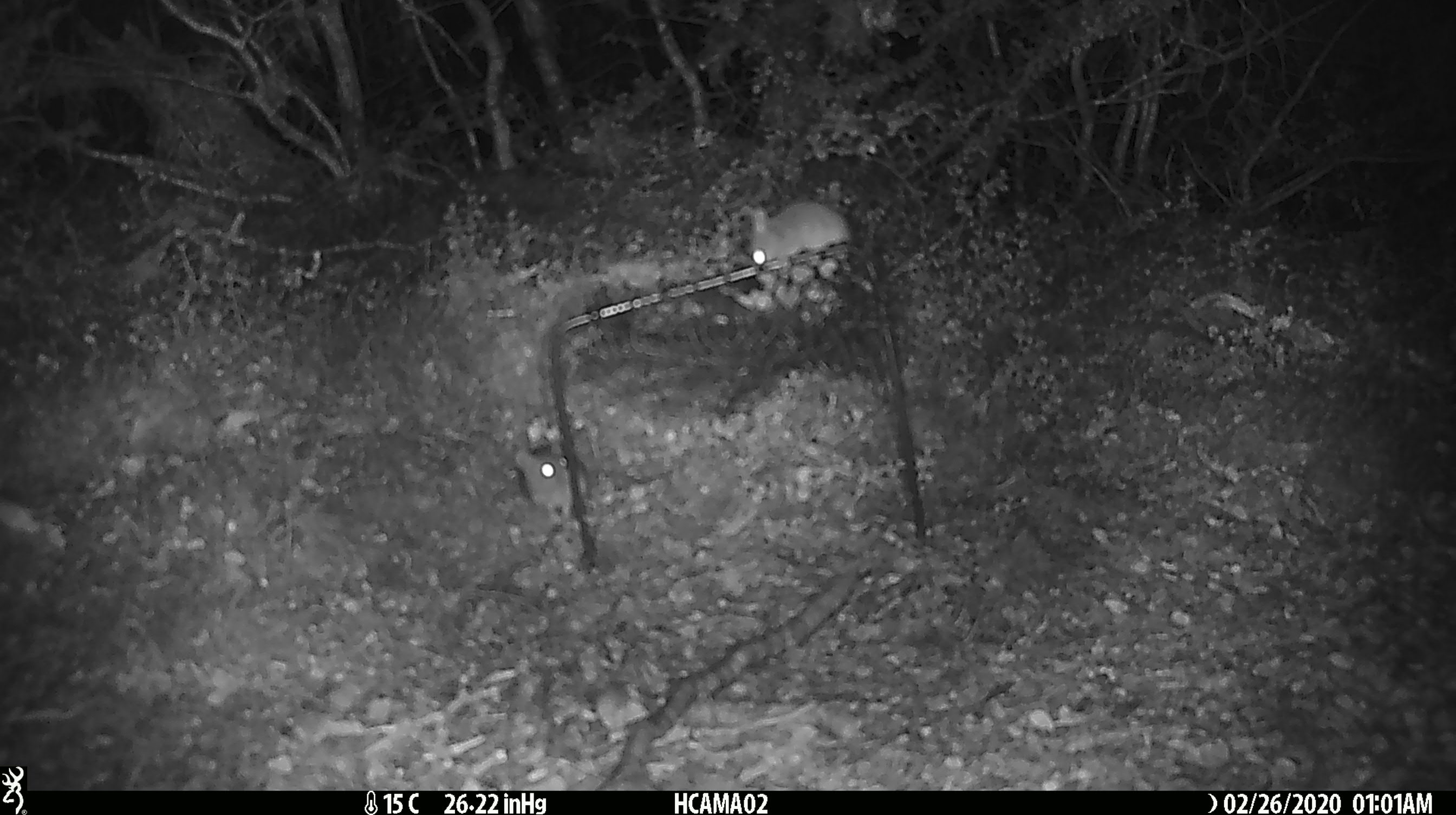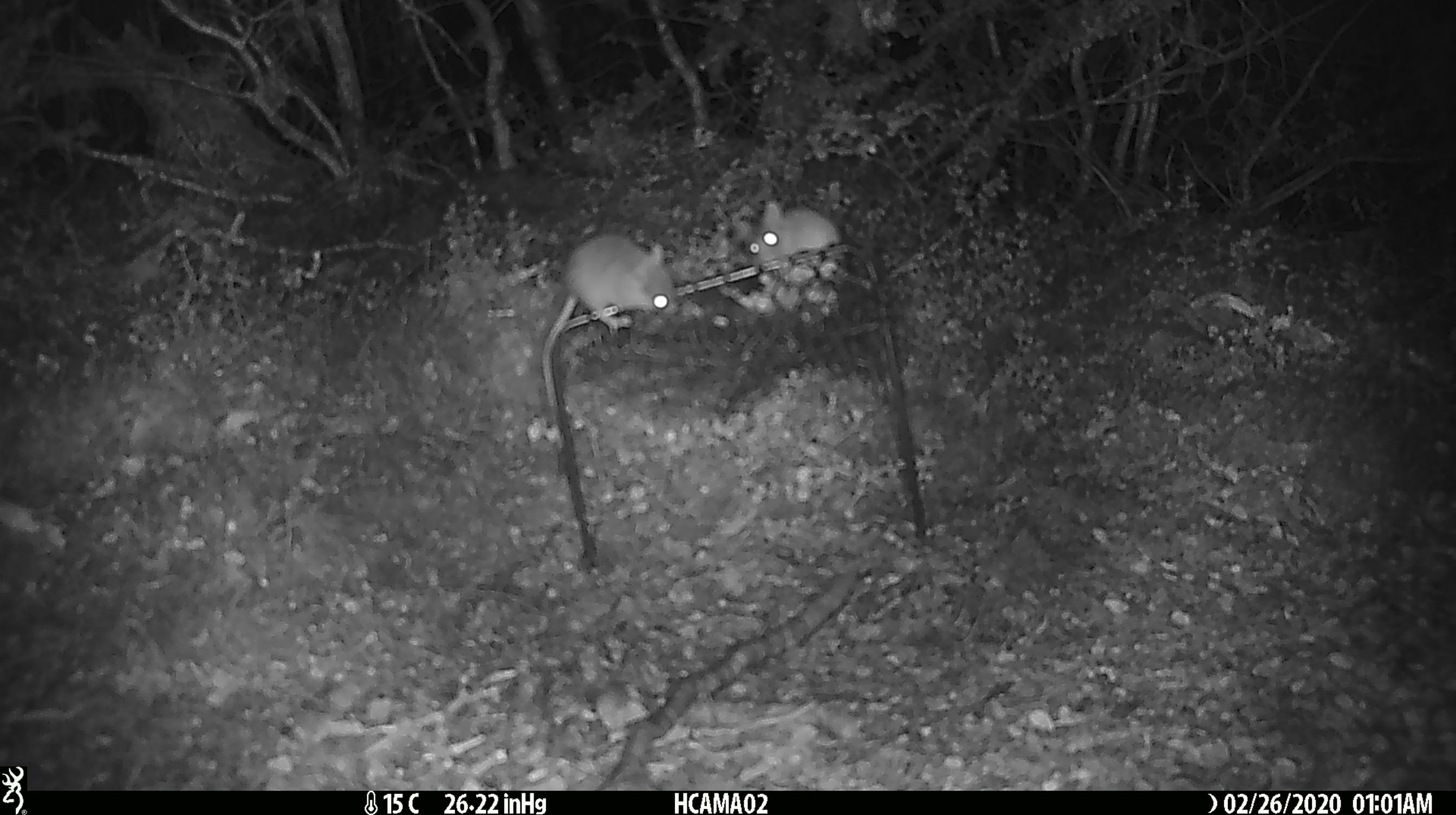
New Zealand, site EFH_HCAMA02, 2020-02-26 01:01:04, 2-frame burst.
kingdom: Animalia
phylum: Chordata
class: Mammalia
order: Rodentia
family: Muridae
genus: Mus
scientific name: Mus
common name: mouse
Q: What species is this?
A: Mouse (Mus).